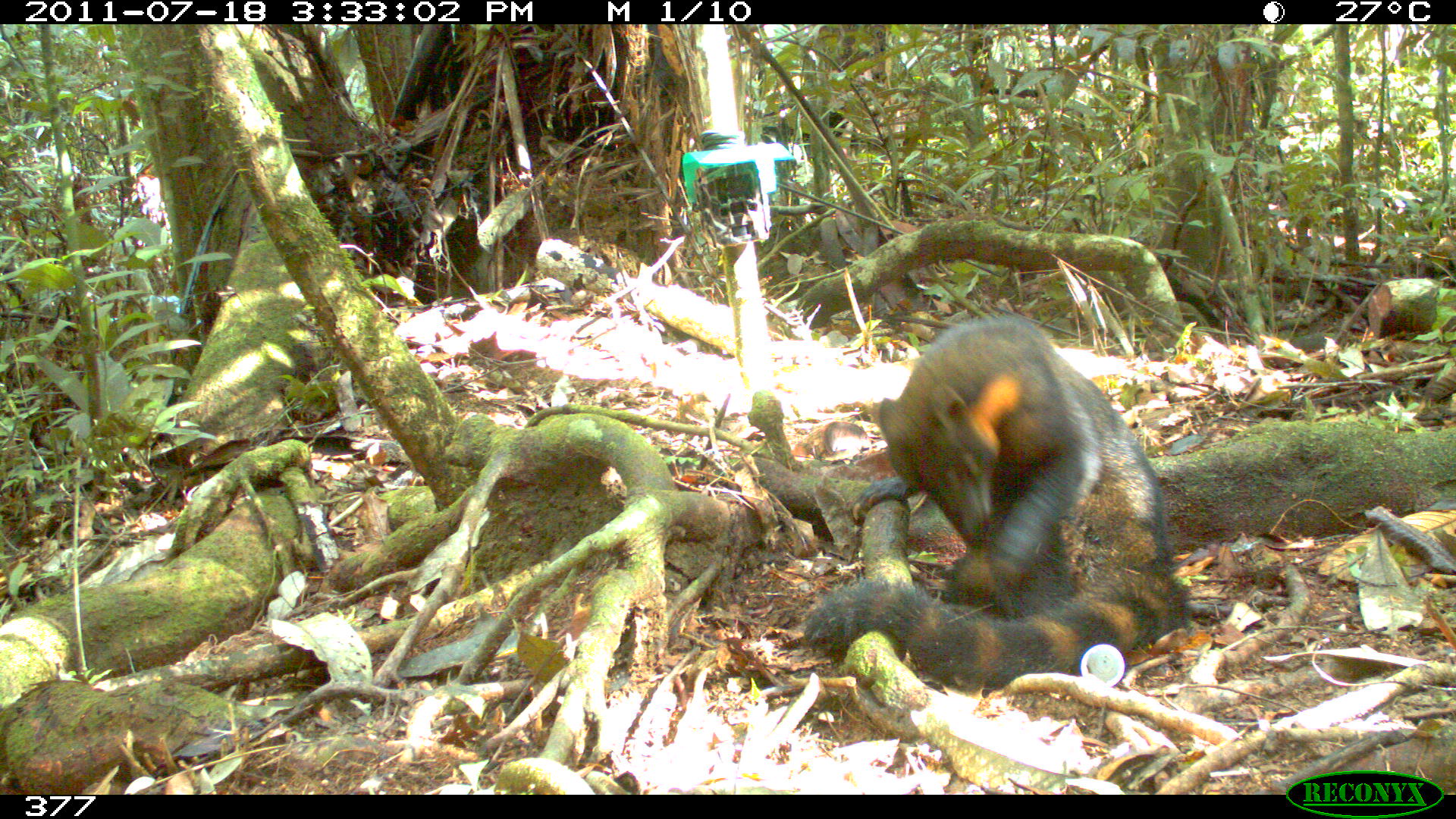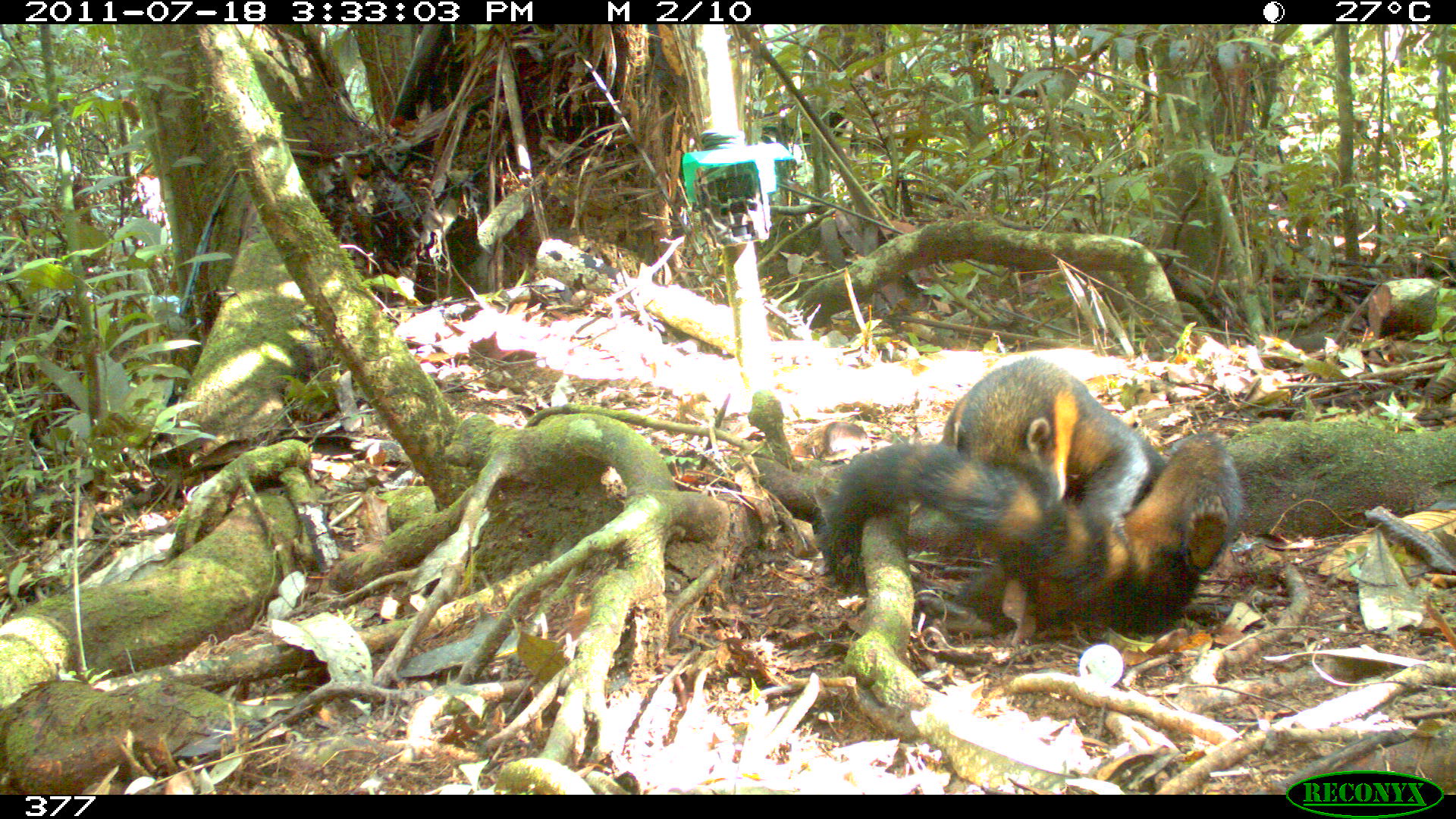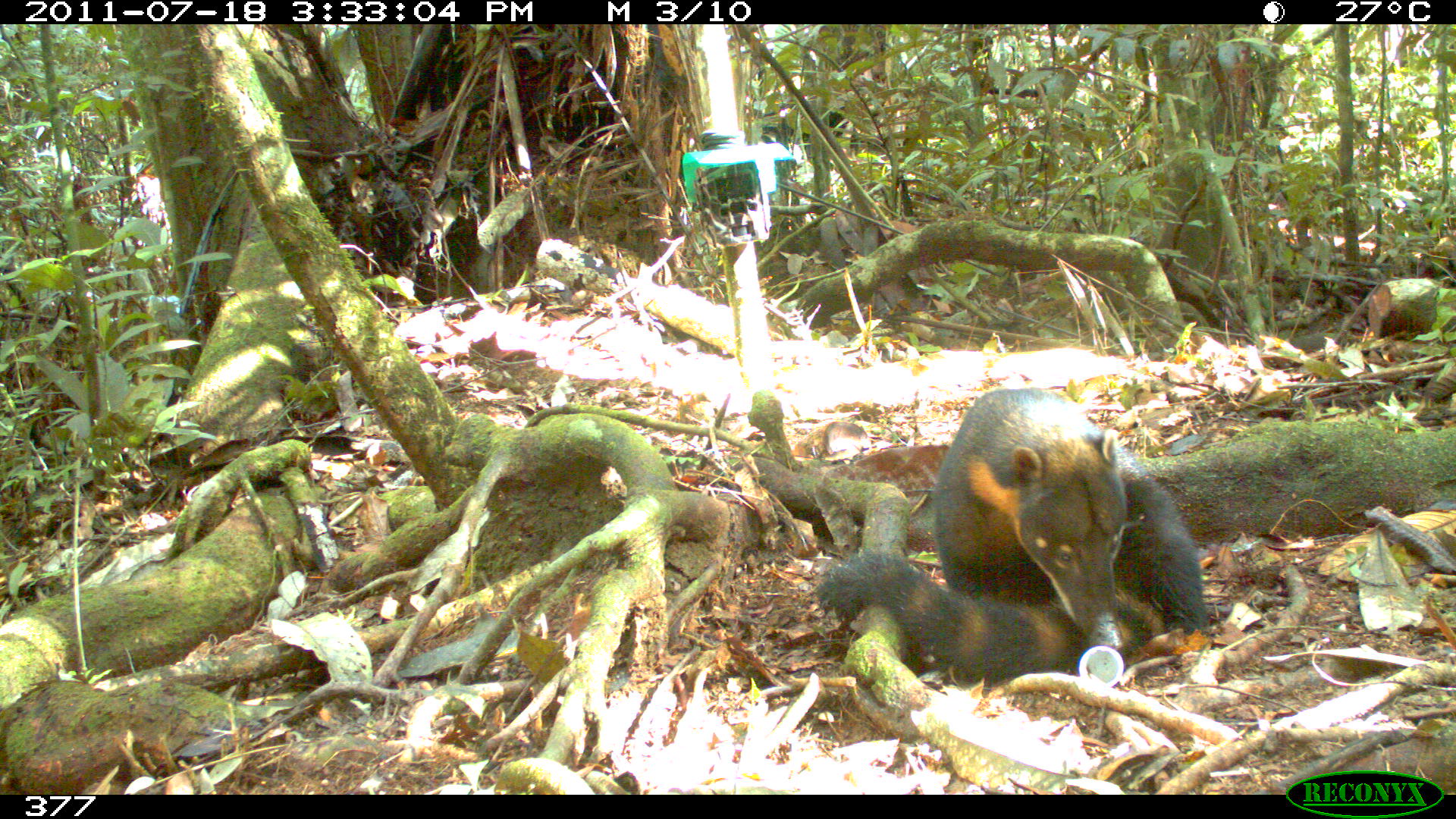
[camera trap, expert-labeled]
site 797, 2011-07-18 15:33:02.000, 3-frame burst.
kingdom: Animalia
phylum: Chordata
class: Mammalia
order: Carnivora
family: Procyonidae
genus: Nasua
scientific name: Nasua nasua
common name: south american coati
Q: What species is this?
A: Nasua nasua (south american coati).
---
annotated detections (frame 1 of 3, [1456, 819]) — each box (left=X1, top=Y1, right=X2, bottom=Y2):
nasua nasua: (left=800, top=309, right=1187, bottom=692)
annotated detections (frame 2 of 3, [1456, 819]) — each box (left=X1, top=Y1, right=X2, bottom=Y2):
nasua nasua: (left=811, top=352, right=1247, bottom=637)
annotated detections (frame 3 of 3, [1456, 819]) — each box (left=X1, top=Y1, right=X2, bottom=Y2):
nasua nasua: (left=810, top=384, right=1213, bottom=687)